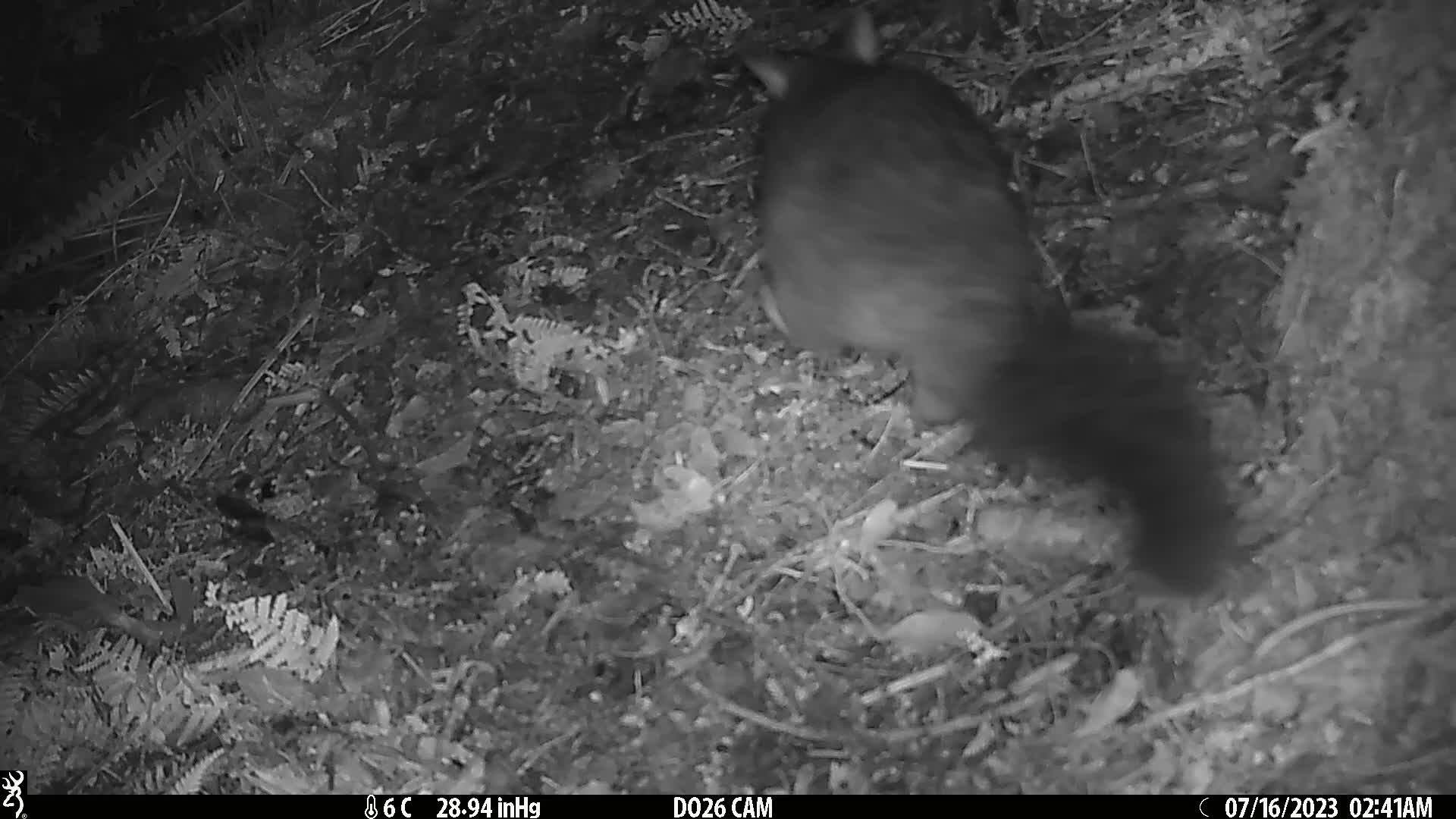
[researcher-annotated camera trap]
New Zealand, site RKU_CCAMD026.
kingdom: Animalia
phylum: Chordata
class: Mammalia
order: Diprotodontia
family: Phalangeridae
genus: Trichosurus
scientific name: Trichosurus vulpecula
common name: common brushtail possum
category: possum